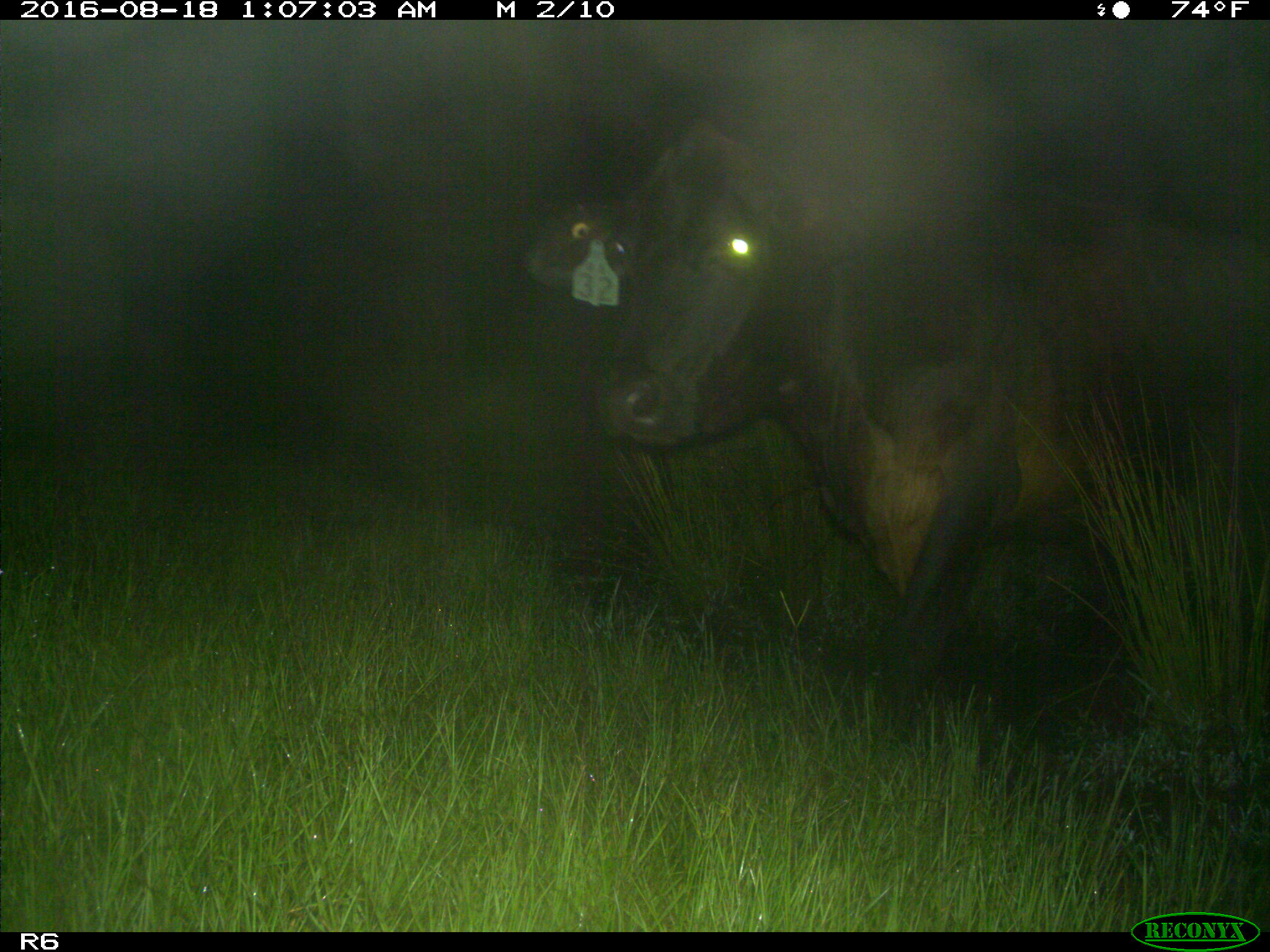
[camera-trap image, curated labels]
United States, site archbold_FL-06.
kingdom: Animalia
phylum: Chordata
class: Mammalia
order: Artiodactyla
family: Bovidae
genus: Bos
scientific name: Bos taurus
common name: domestic cow